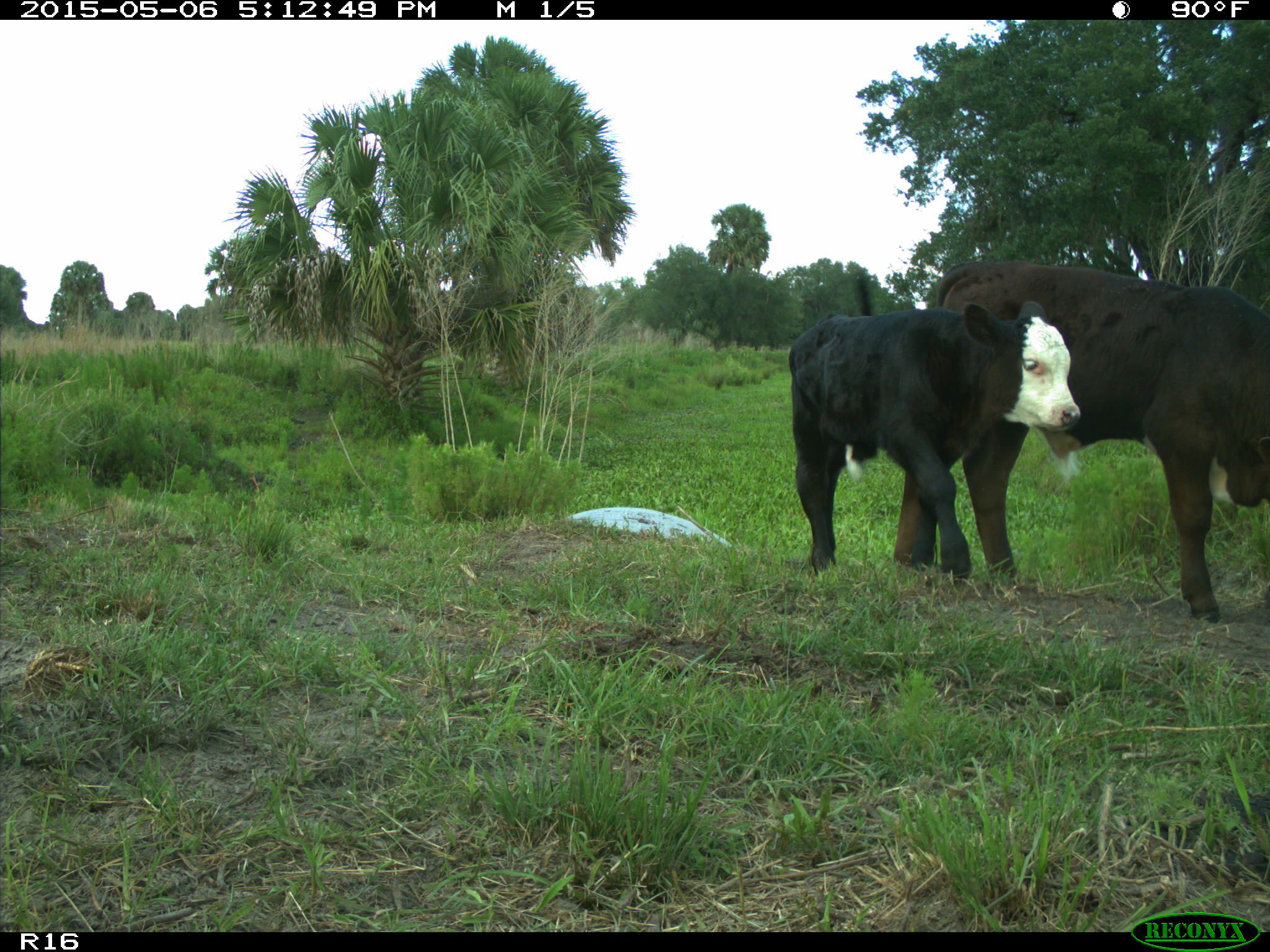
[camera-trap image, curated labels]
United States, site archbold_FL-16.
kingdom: Animalia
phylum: Chordata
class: Mammalia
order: Artiodactyla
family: Bovidae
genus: Bos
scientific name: Bos taurus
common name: domestic cow